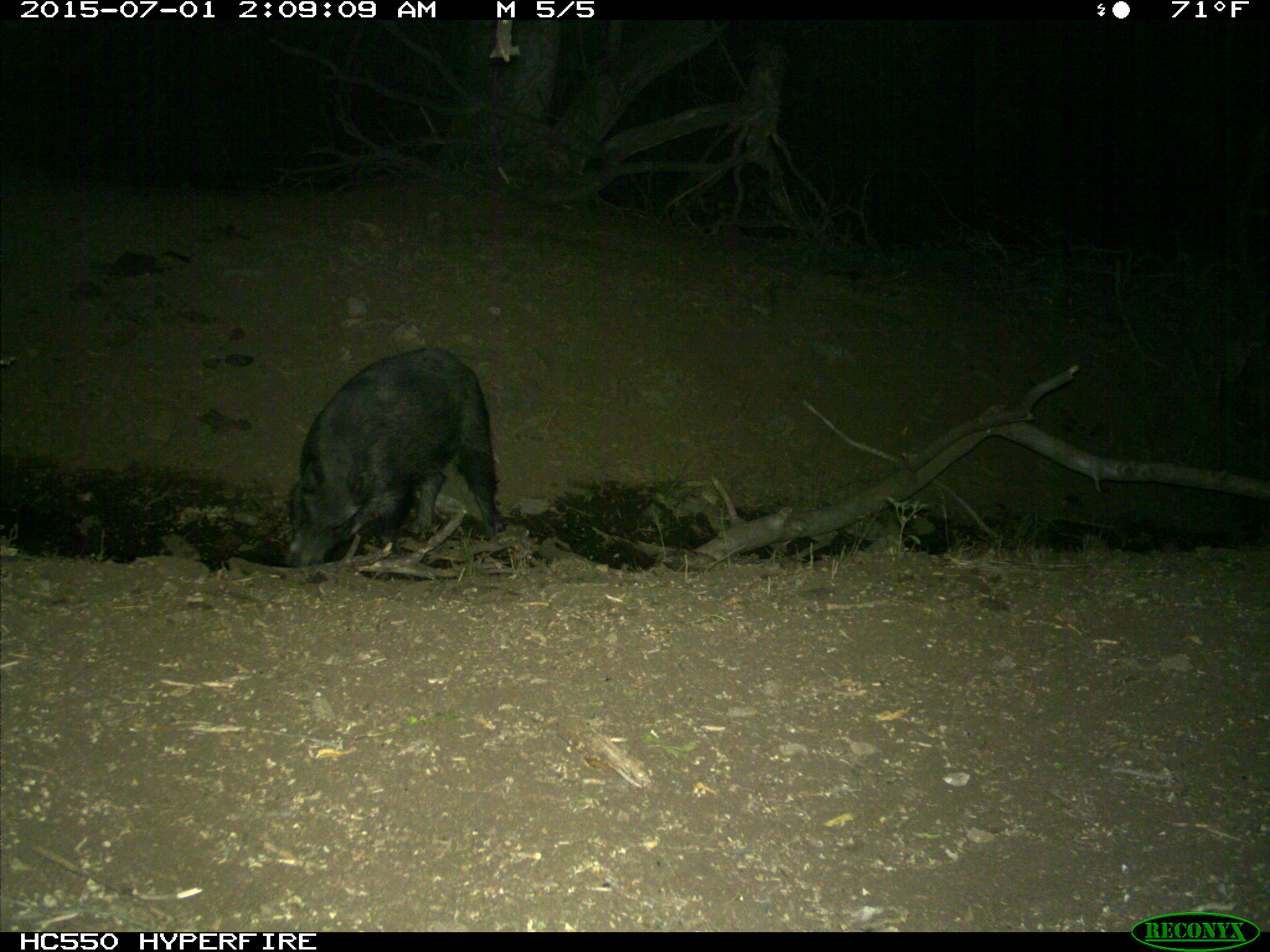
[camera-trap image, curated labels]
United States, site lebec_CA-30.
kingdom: Animalia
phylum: Chordata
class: Mammalia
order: Artiodactyla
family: Suidae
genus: Sus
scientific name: Sus scrofa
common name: wild boar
Sus scrofa (wild boar).